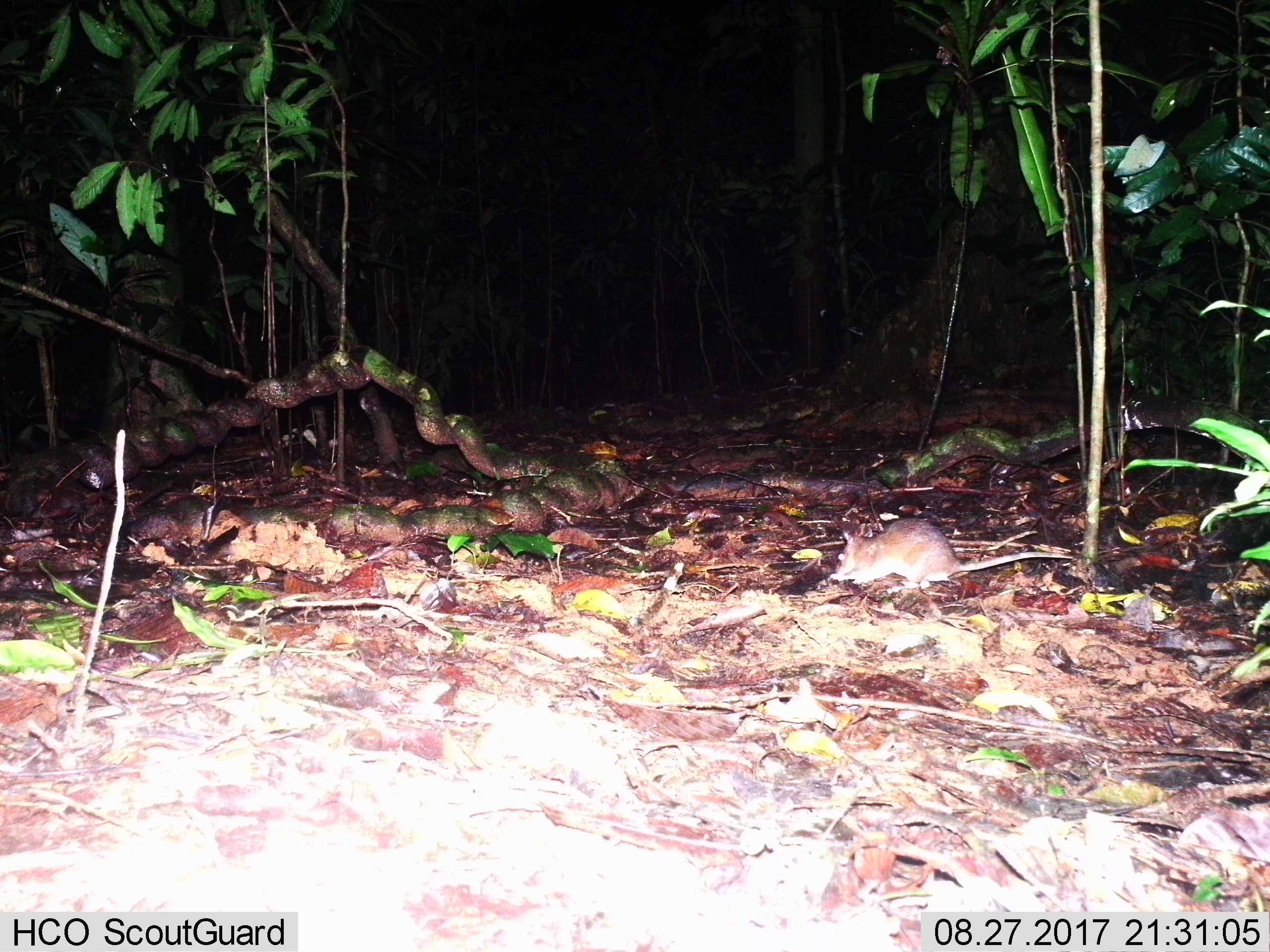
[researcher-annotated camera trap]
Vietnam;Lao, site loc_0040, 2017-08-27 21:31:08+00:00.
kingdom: Animalia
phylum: Chordata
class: Mammalia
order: Rodentia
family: Muridae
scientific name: Muridae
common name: old-world mice and rats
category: unidentified murid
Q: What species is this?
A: Unidentified murid (old-world mice and rats) (Muridae).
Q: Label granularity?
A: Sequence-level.